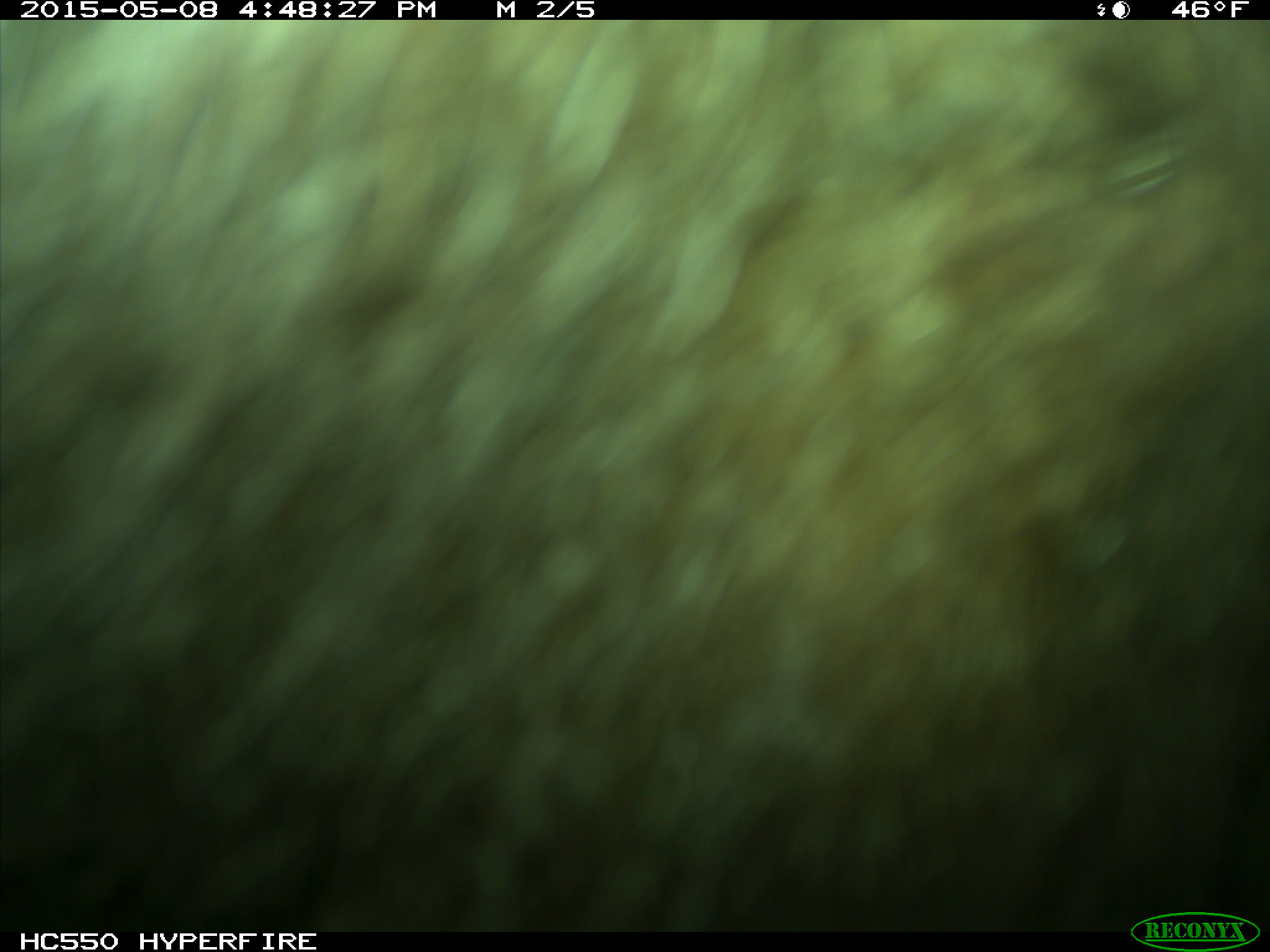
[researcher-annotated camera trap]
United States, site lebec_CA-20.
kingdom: Animalia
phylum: Chordata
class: Mammalia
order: Carnivora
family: Ursidae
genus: Ursus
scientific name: Ursus americanus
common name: american black bear